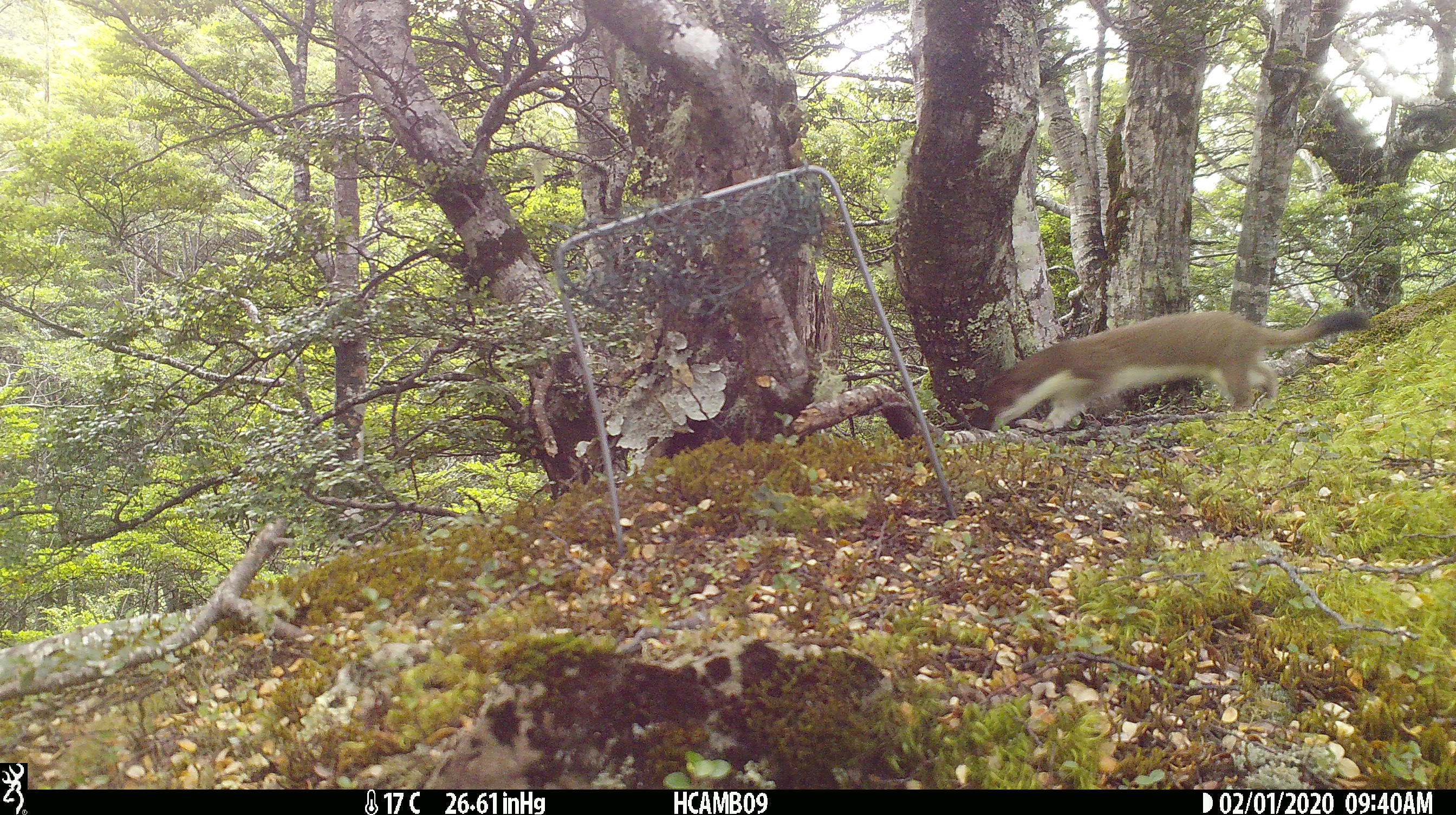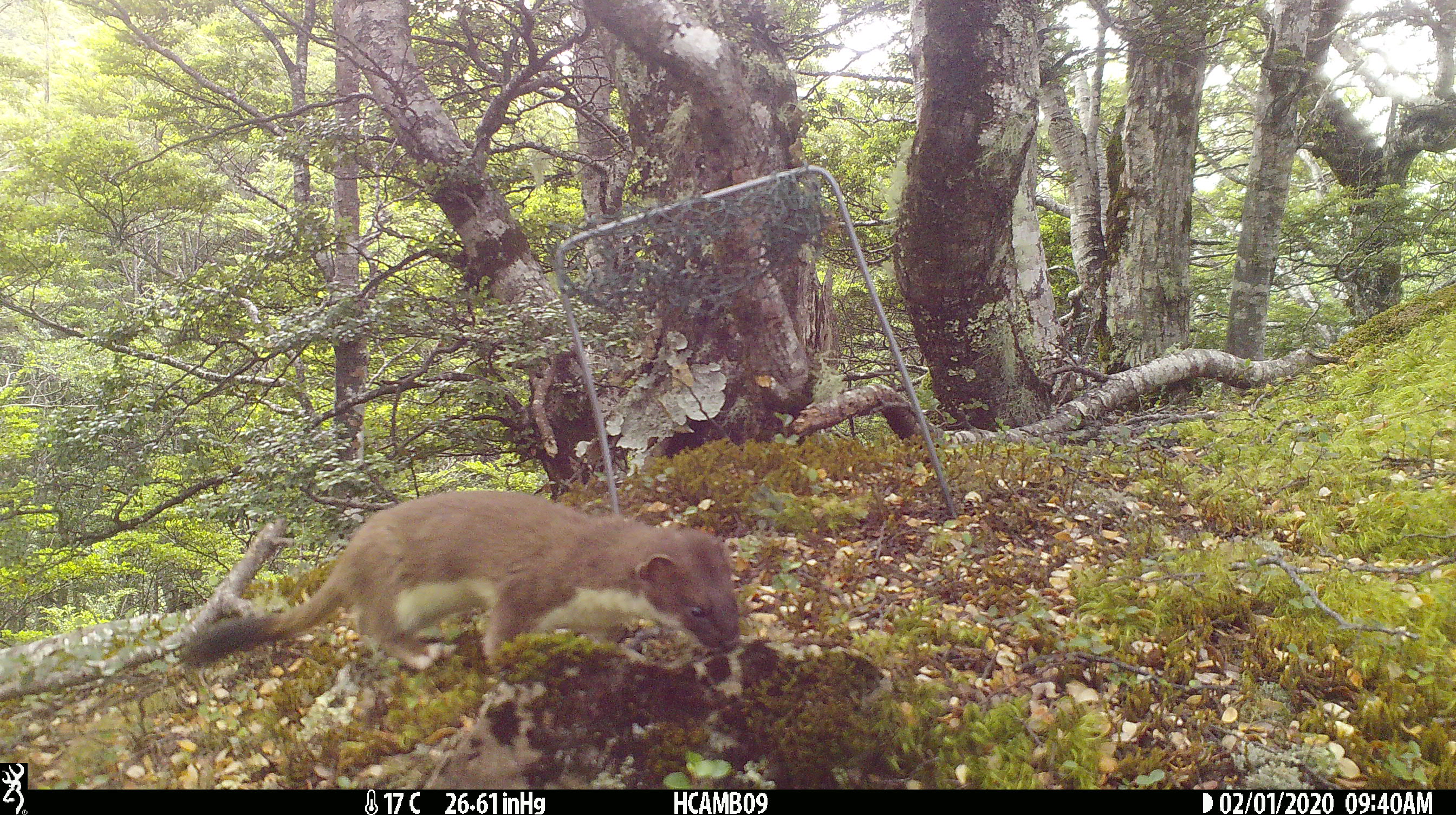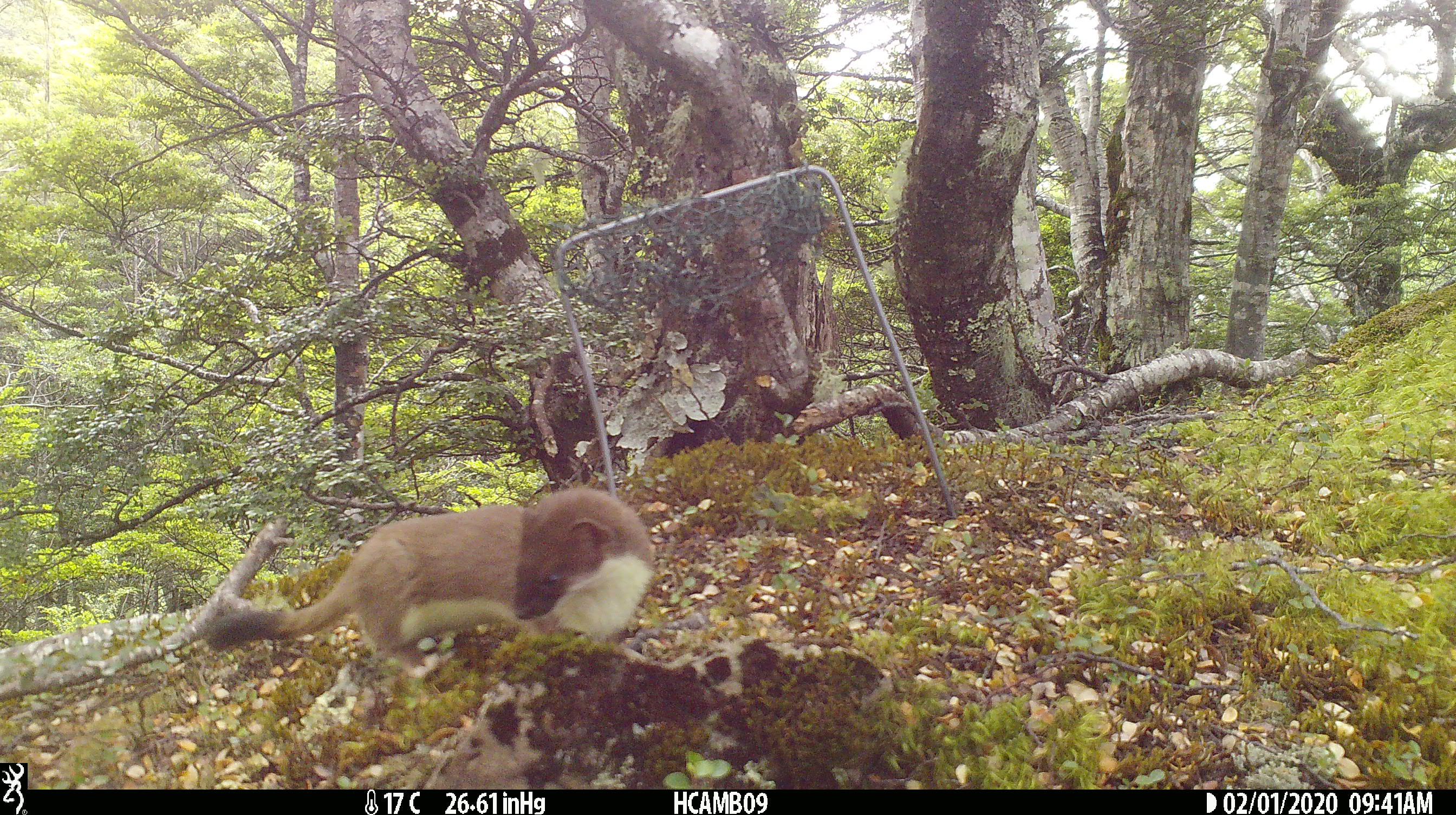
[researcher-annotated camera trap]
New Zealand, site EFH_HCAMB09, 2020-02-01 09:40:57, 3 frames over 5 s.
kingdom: Animalia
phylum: Chordata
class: Mammalia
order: Carnivora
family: Mustelidae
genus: Mustela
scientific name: Mustela erminea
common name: stoat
Stoat (Mustela erminea).